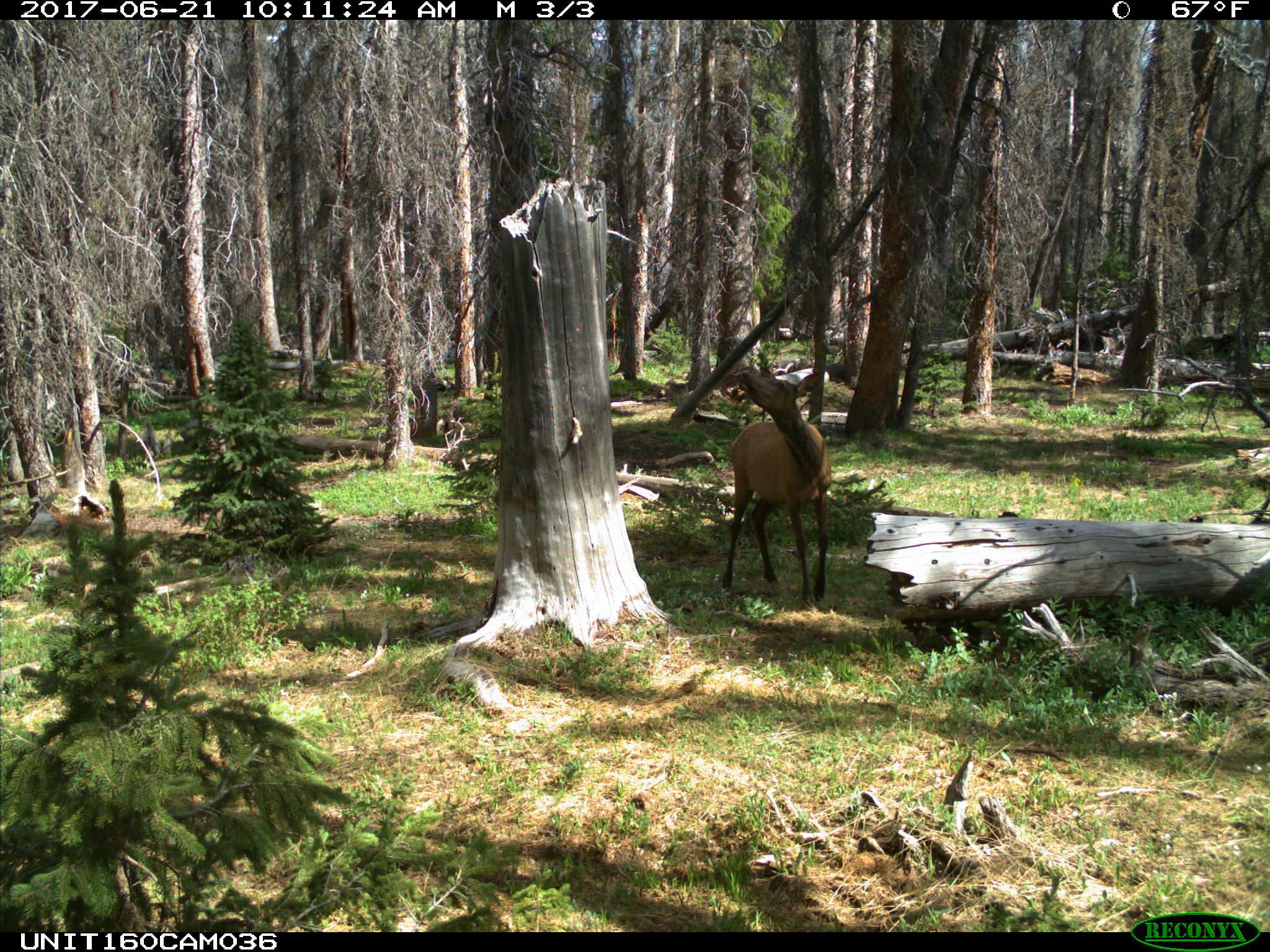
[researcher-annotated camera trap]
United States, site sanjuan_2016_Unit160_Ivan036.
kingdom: Animalia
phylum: Chordata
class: Mammalia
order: Artiodactyla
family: Cervidae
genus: Cervus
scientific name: Cervus elaphus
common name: red deer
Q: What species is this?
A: Cervus elaphus (red deer).